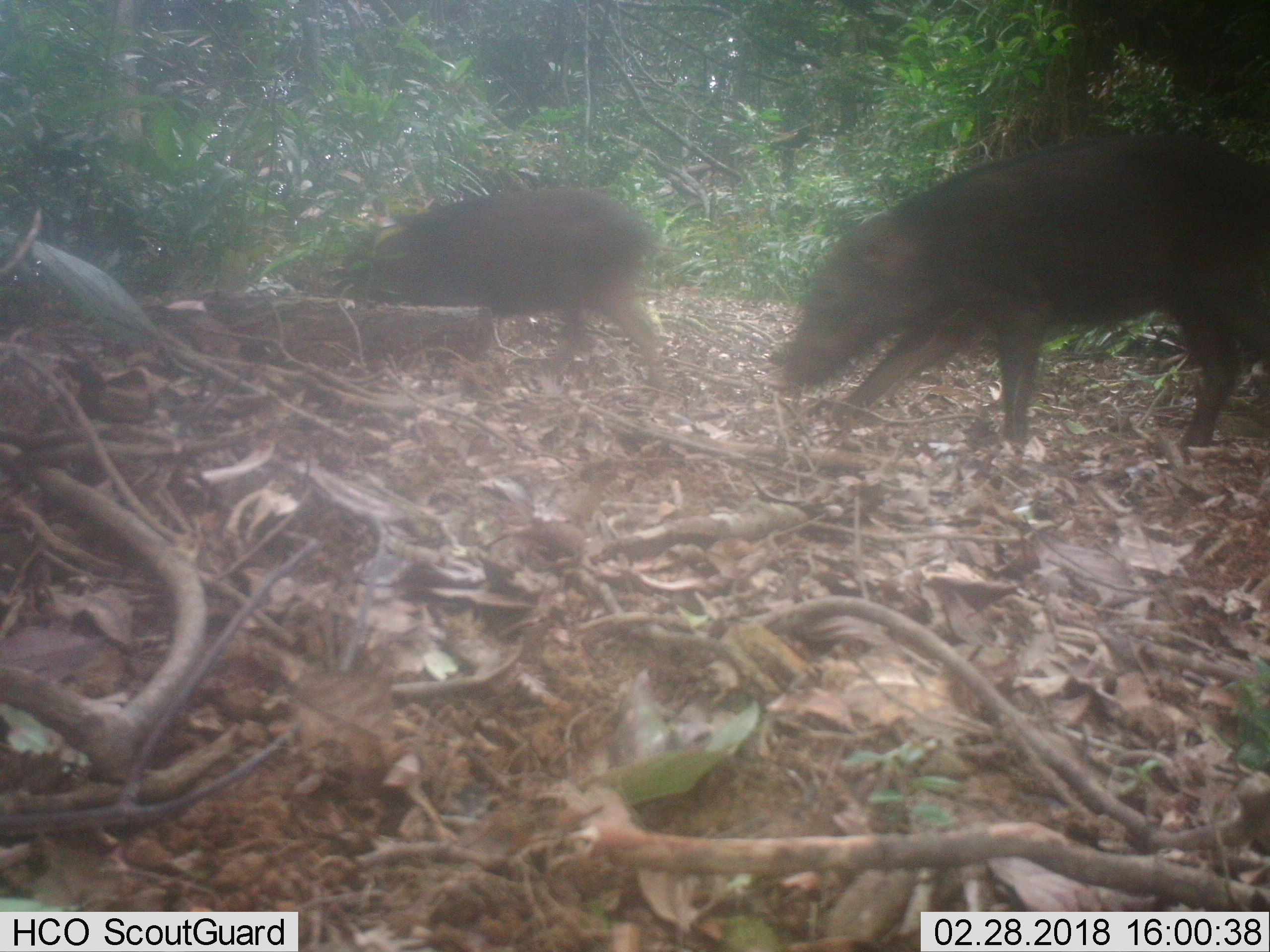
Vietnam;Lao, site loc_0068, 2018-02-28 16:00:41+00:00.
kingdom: Animalia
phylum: Chordata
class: Mammalia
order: Artiodactyla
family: Suidae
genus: Sus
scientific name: Sus scrofa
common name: eurasian wild pig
Eurasian wild pig (Sus scrofa). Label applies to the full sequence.